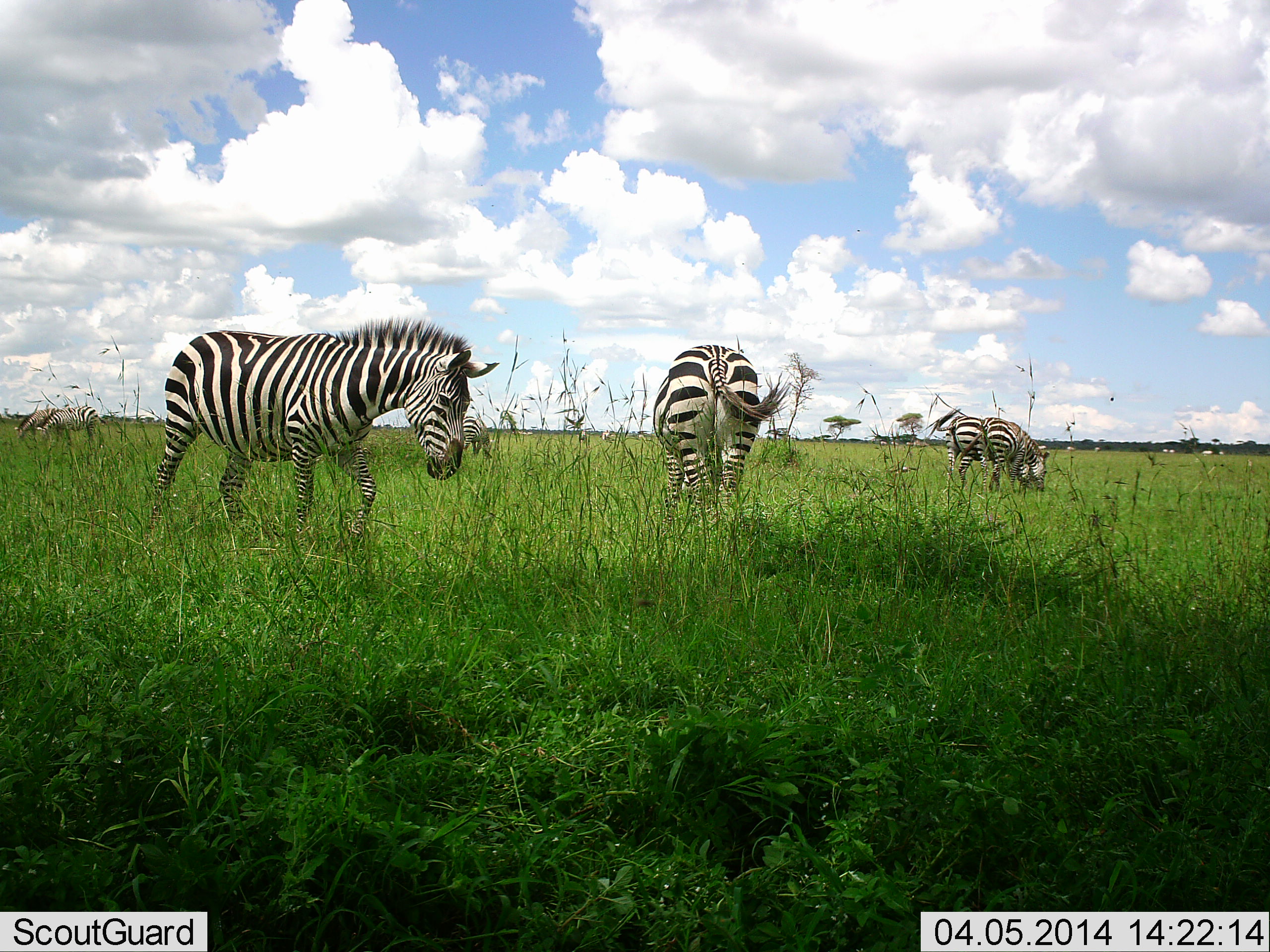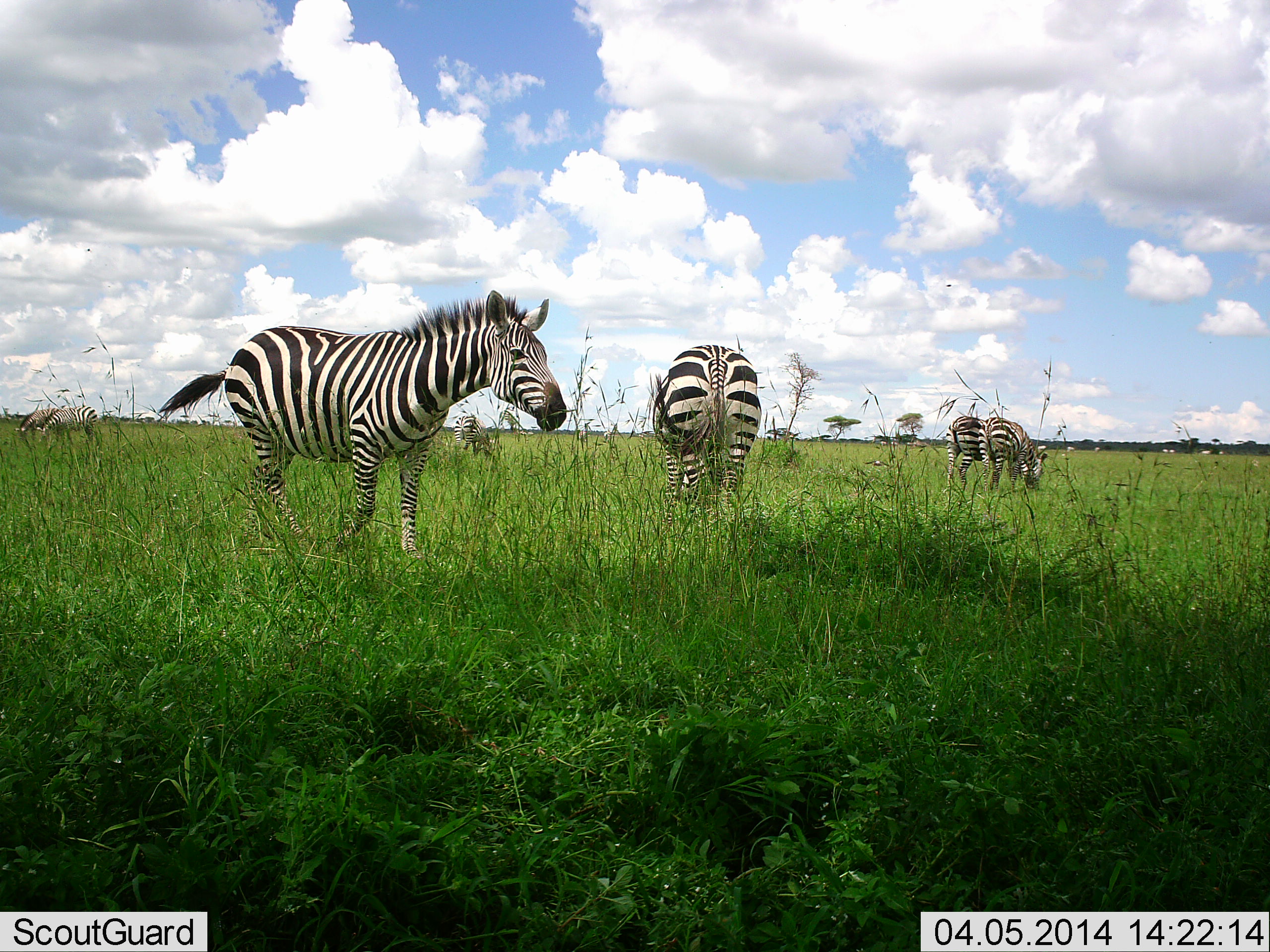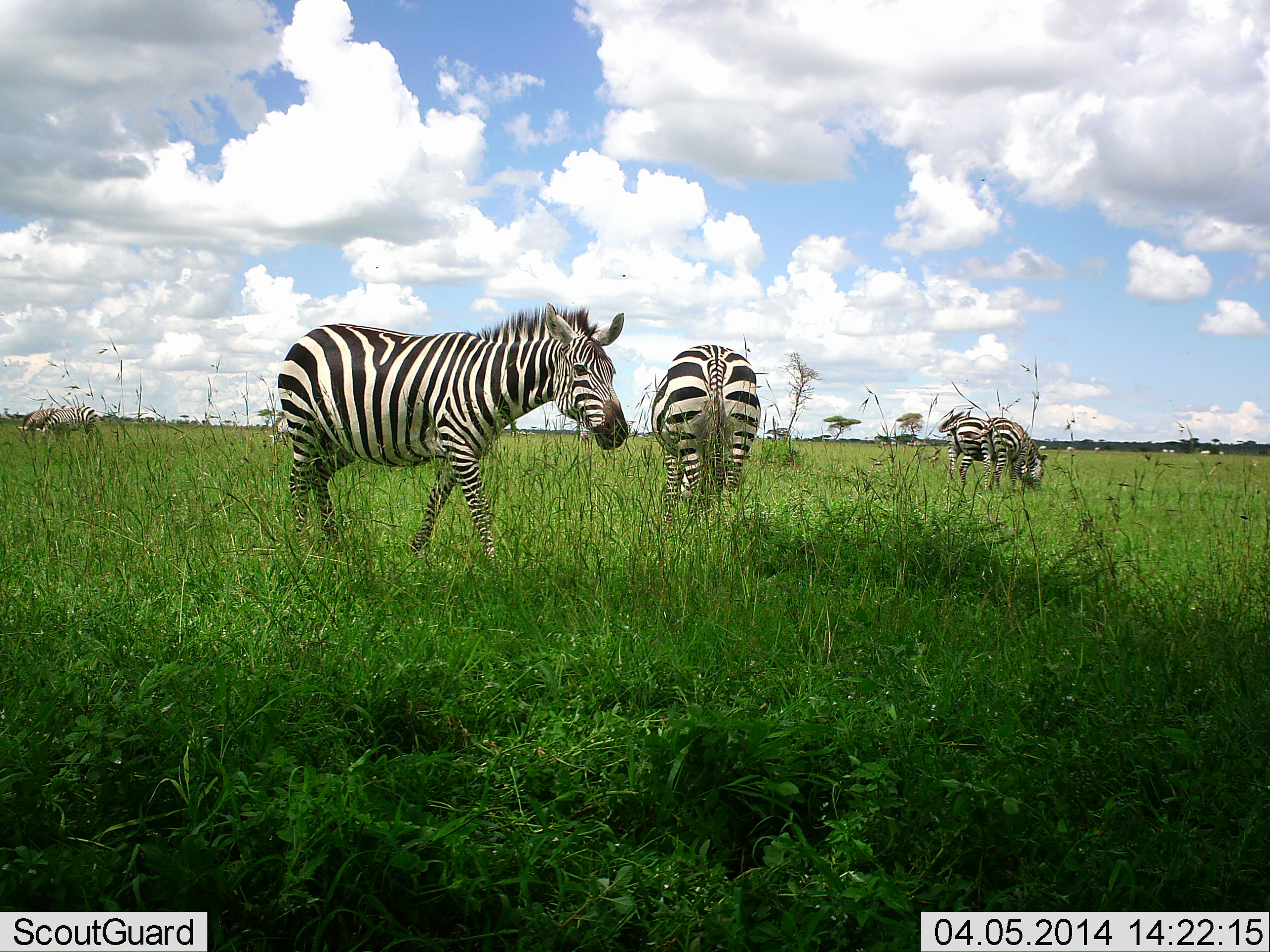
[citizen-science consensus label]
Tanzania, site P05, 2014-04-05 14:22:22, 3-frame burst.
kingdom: Animalia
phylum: Chordata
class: Mammalia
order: Perissodactyla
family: Equidae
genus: Equus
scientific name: Equus quagga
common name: plains zebra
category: zebra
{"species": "zebra (plains zebra) (Equus quagga)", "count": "5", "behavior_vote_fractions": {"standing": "60%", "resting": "0%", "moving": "50%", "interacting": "0%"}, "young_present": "0%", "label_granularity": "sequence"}